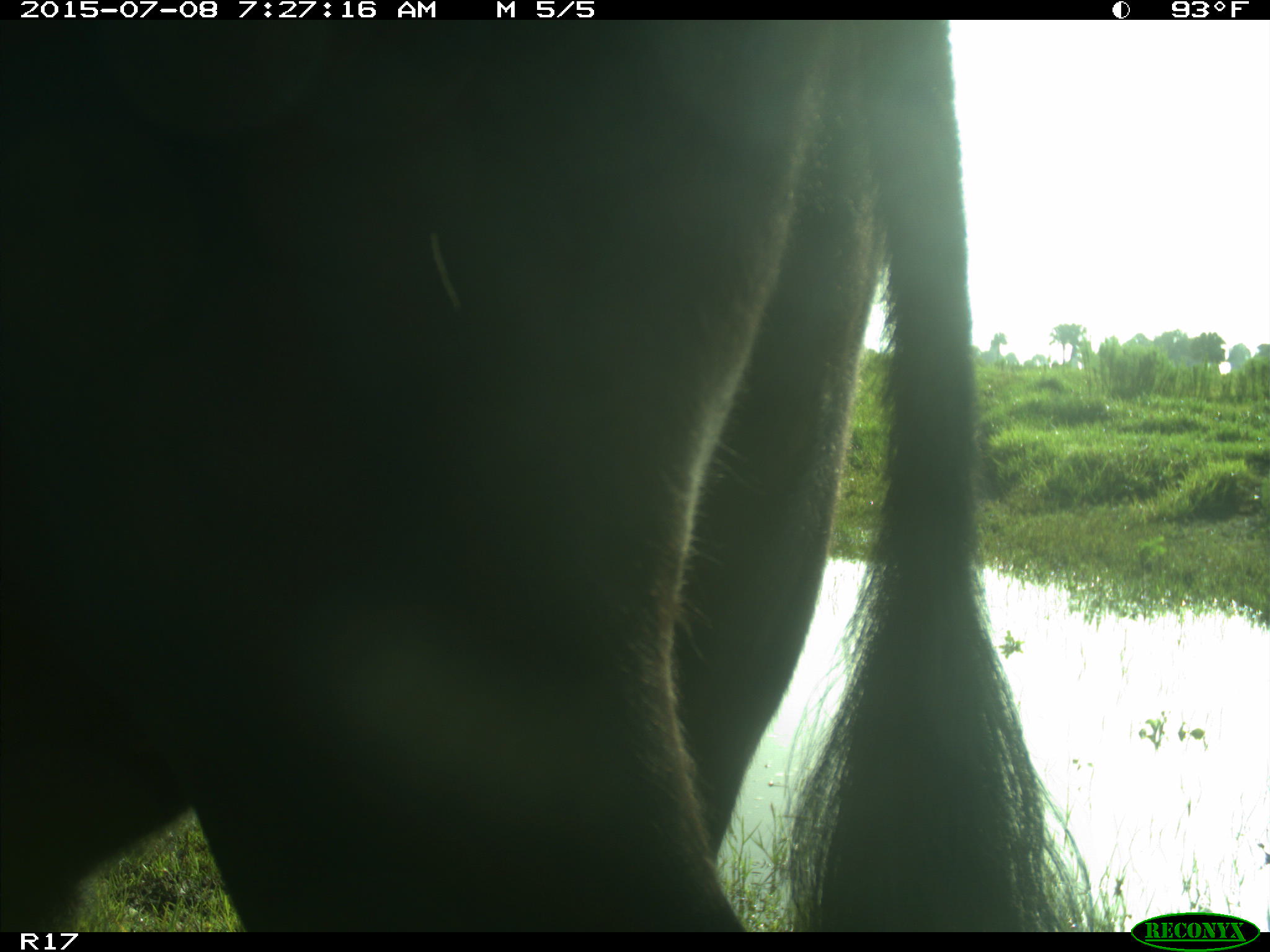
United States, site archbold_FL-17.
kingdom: Animalia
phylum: Chordata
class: Mammalia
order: Artiodactyla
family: Bovidae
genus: Bos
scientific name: Bos taurus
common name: domestic cow